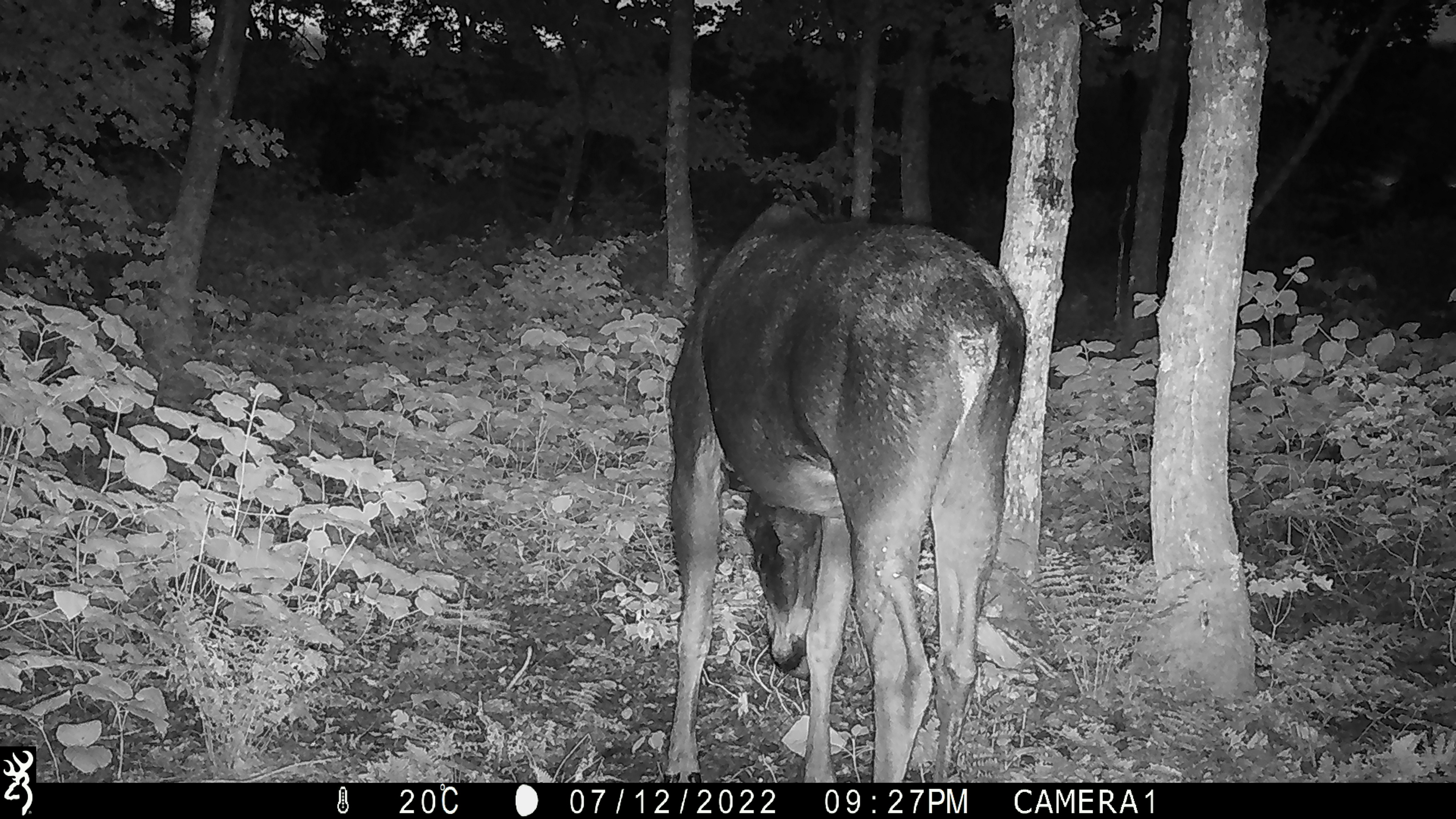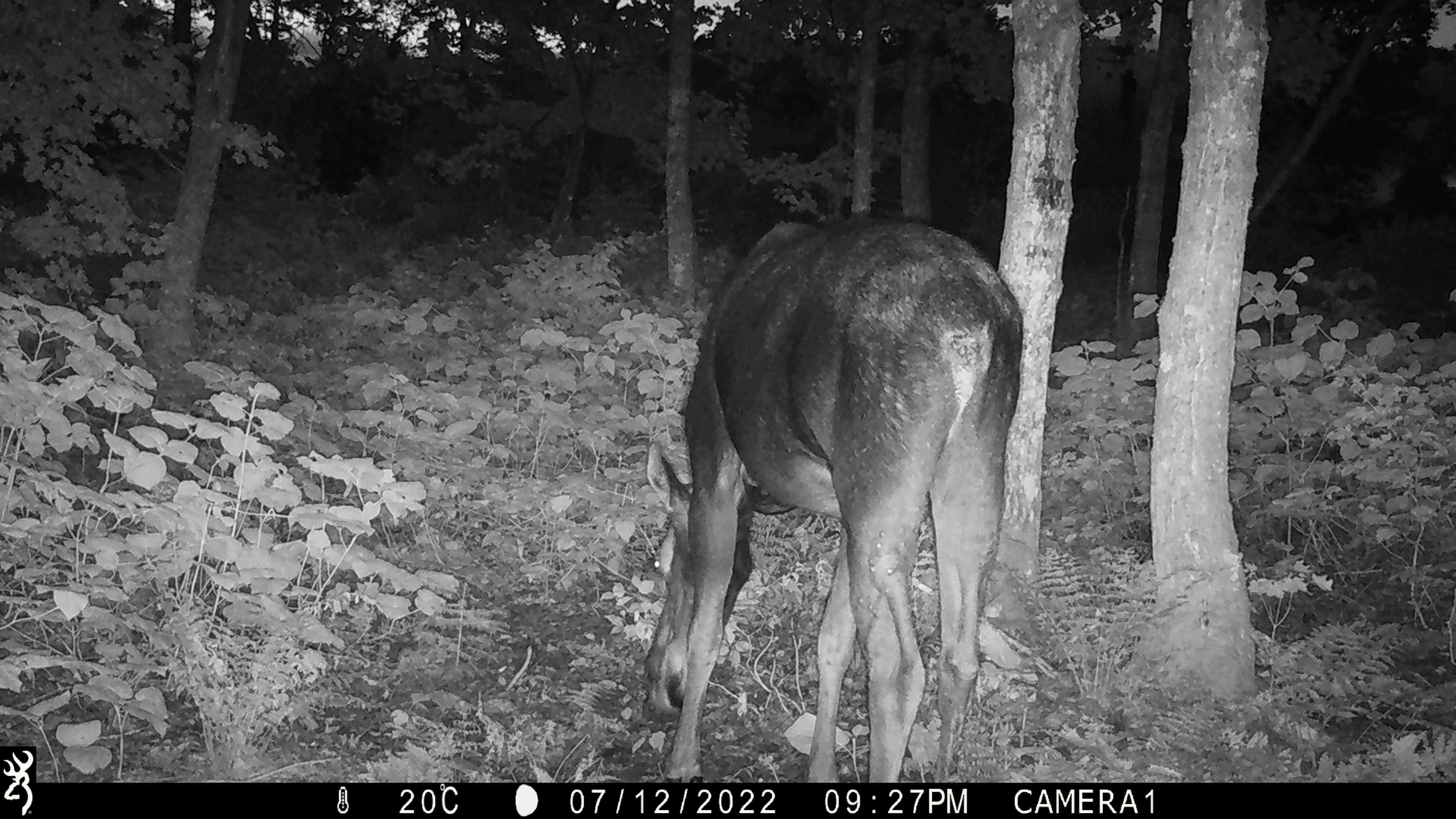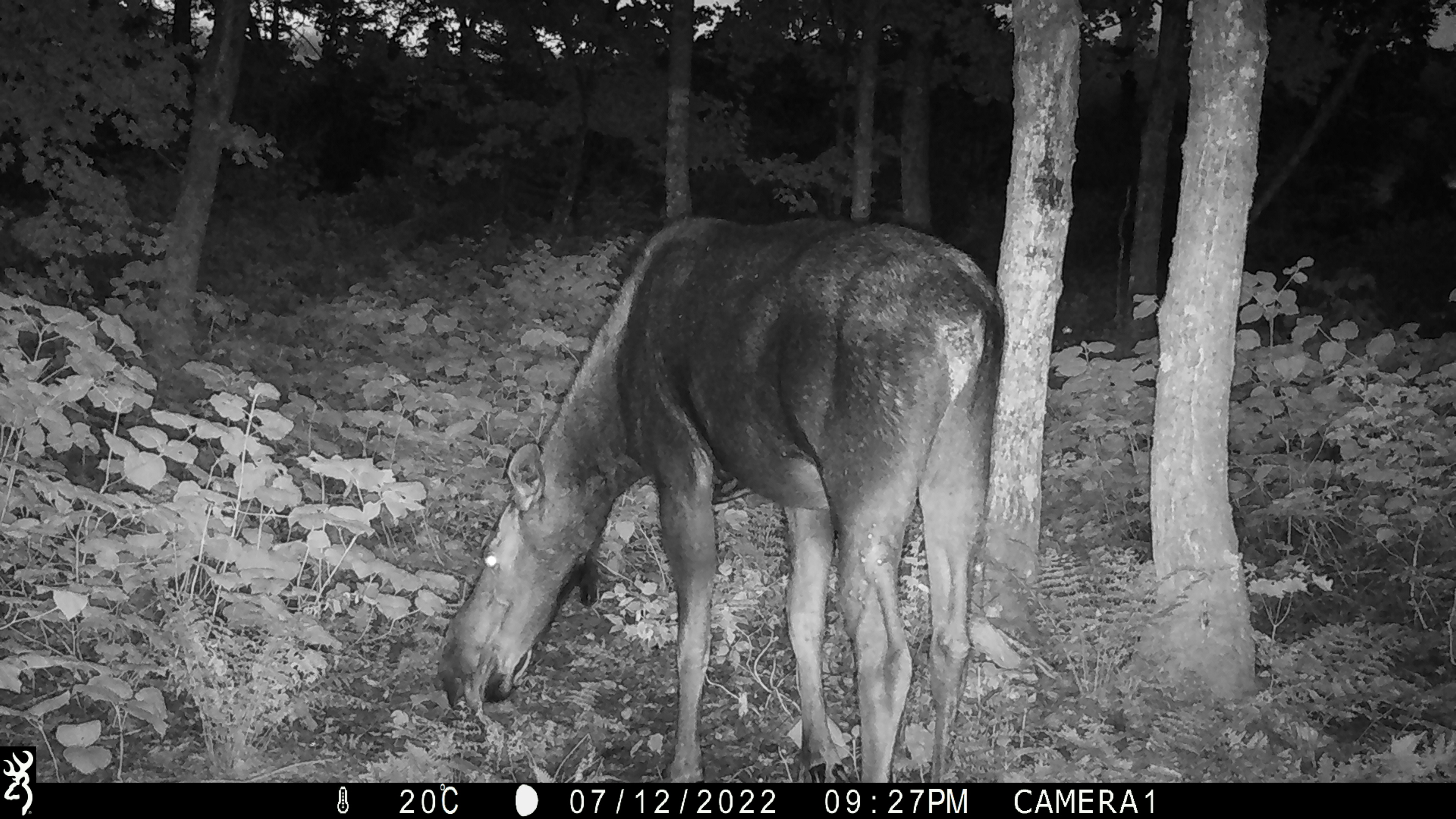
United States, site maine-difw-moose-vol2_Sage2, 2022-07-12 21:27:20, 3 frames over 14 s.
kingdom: Animalia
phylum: Chordata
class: Mammalia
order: Artiodactyla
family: Cervidae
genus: Alces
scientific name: Alces alces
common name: moose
Moose (Alces alces).